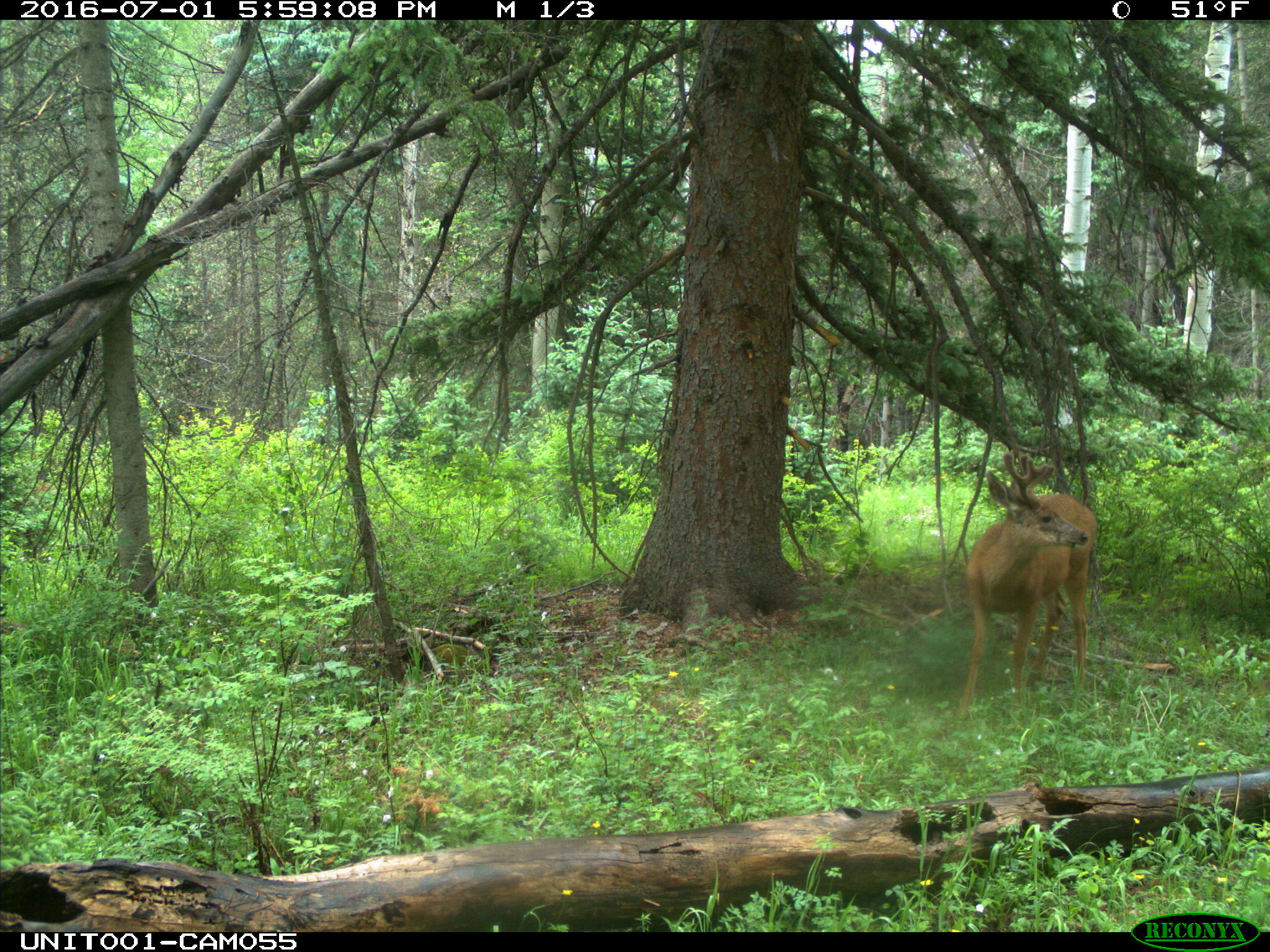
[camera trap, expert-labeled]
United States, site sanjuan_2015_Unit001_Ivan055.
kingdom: Animalia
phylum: Chordata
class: Mammalia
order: Artiodactyla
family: Cervidae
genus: Odocoileus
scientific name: Odocoileus hemionus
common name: mule deer